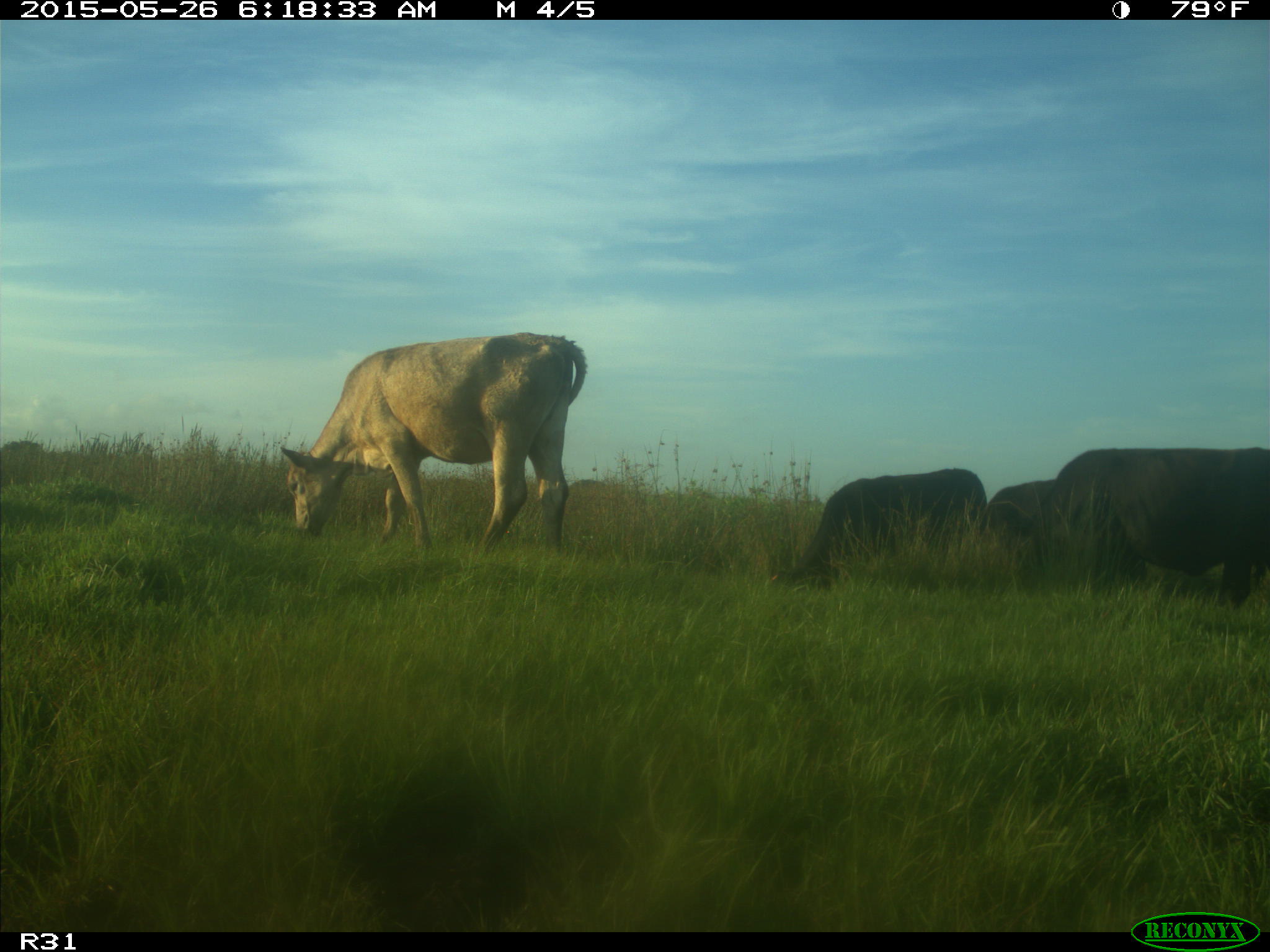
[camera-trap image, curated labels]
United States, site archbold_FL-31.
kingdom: Animalia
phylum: Chordata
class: Mammalia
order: Artiodactyla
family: Bovidae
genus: Bos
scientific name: Bos taurus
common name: domestic cow